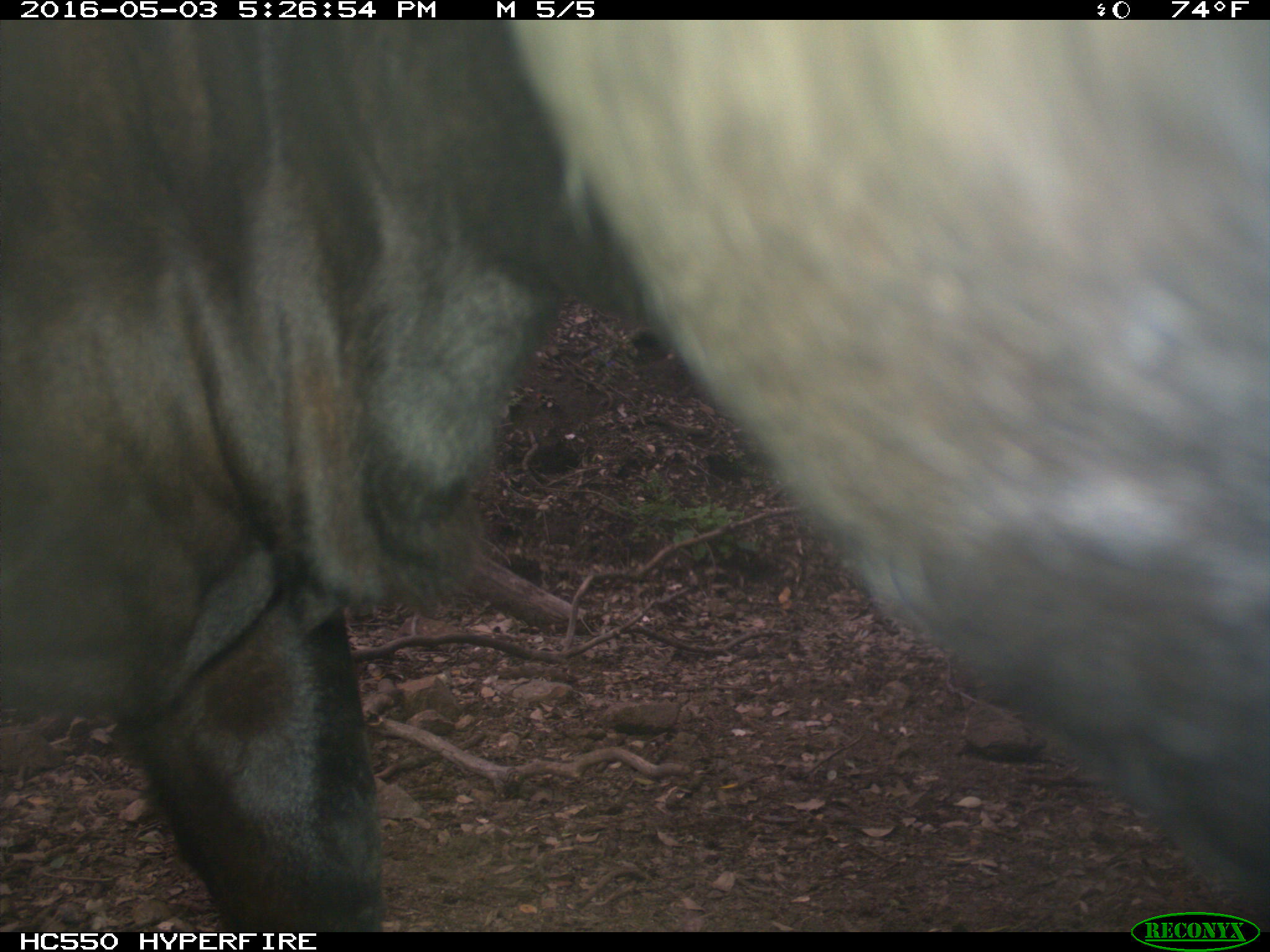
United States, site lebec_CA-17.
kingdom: Animalia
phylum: Chordata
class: Mammalia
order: Artiodactyla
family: Bovidae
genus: Bos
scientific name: Bos taurus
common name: domestic cow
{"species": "Bos taurus (domestic cow)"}